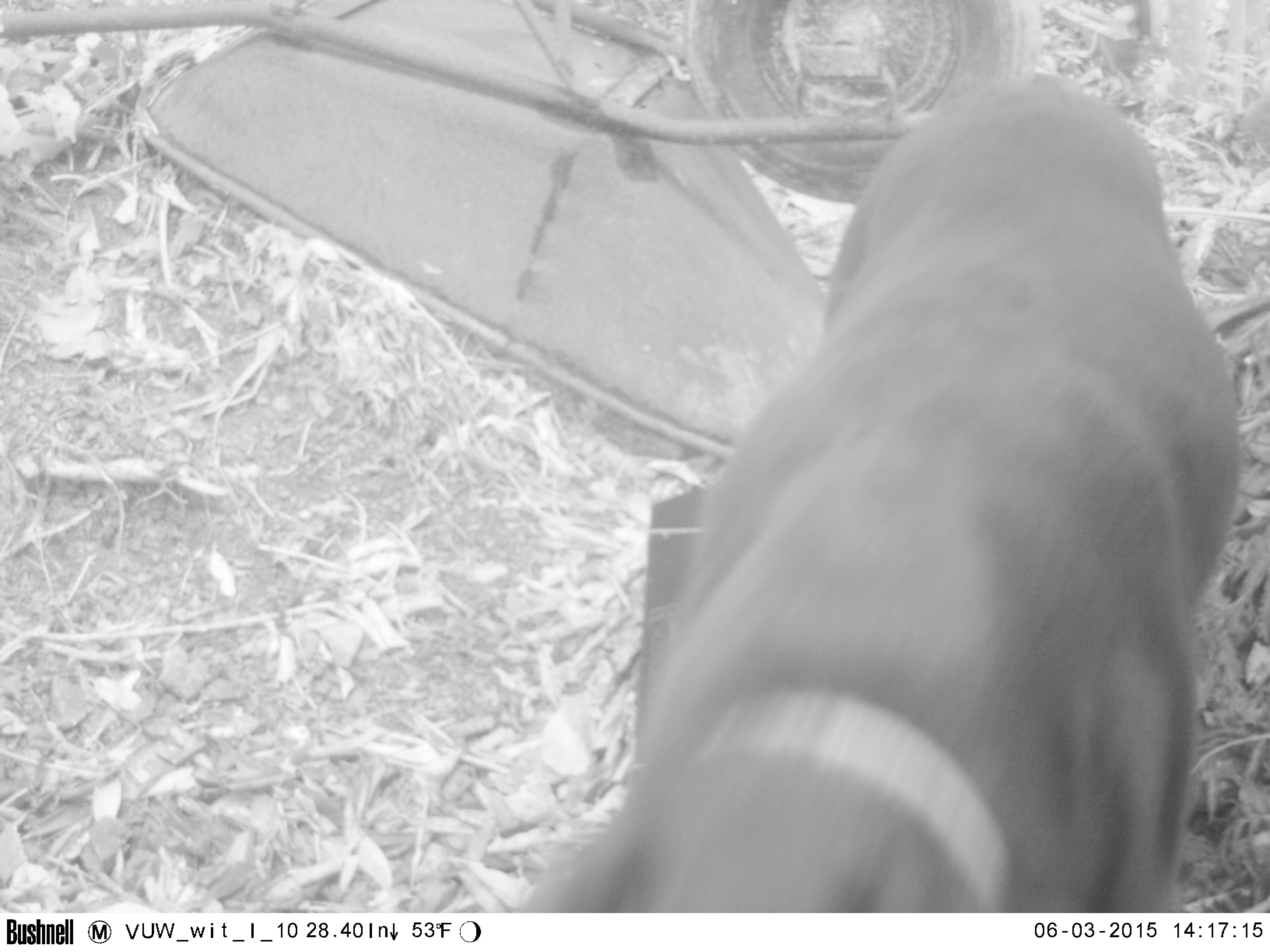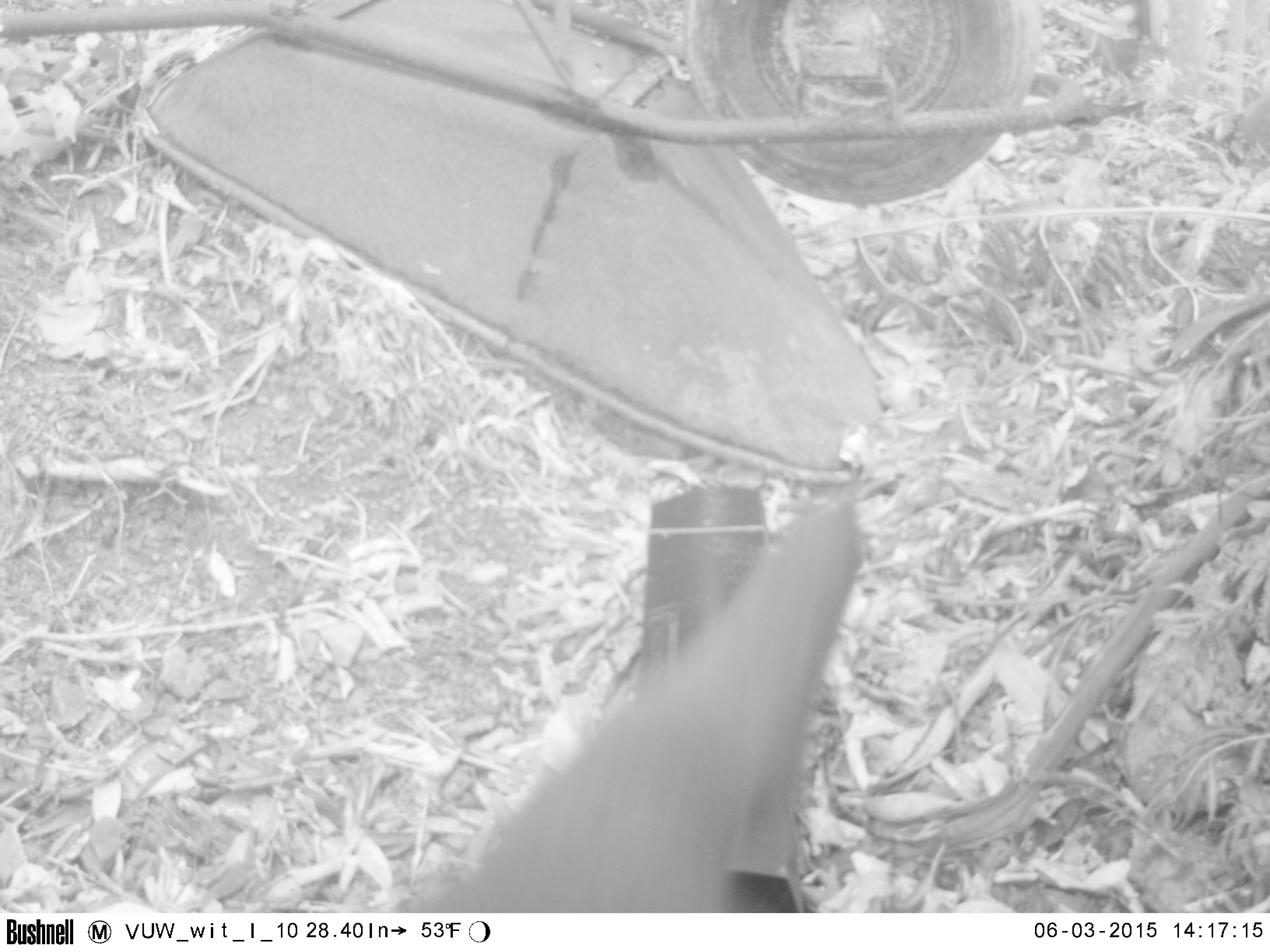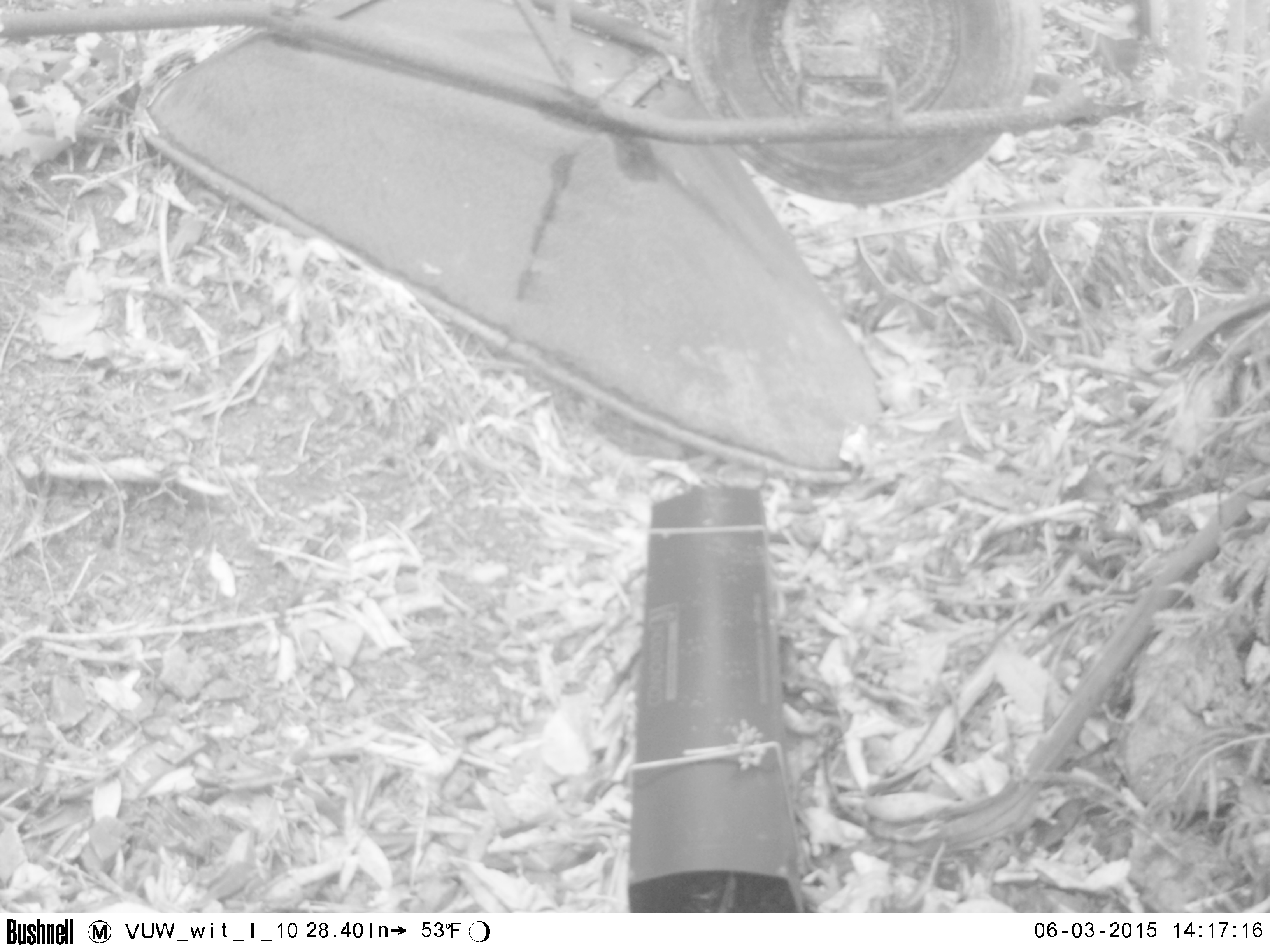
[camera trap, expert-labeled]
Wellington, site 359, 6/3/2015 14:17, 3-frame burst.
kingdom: Animalia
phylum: Chordata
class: Mammalia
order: Carnivora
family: Felidae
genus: Felis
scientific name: Felis catus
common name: cat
Cat (Felis catus).